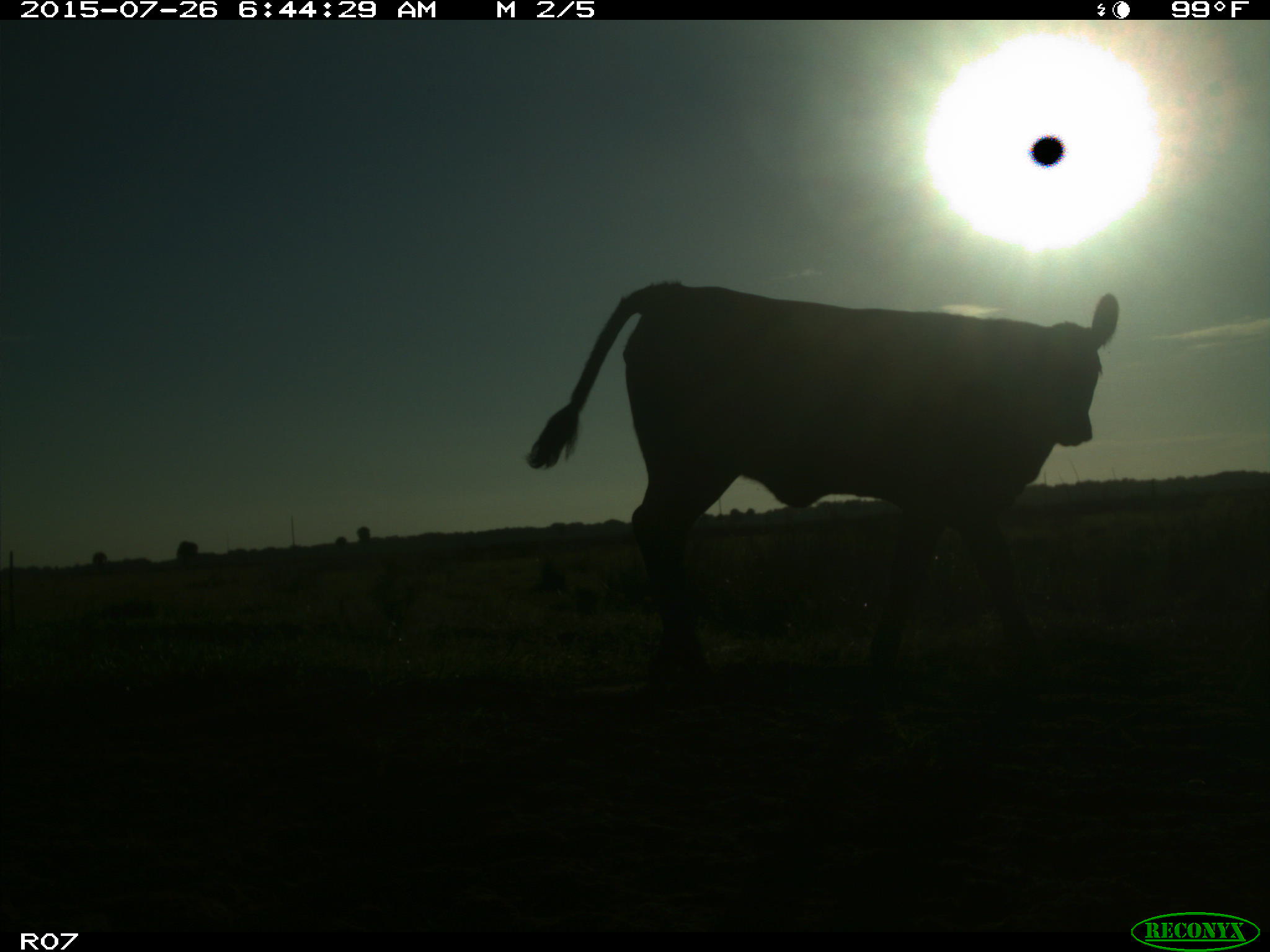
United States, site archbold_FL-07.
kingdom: Animalia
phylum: Chordata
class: Mammalia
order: Artiodactyla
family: Bovidae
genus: Bos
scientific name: Bos taurus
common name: domestic cow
Bos taurus (domestic cow).